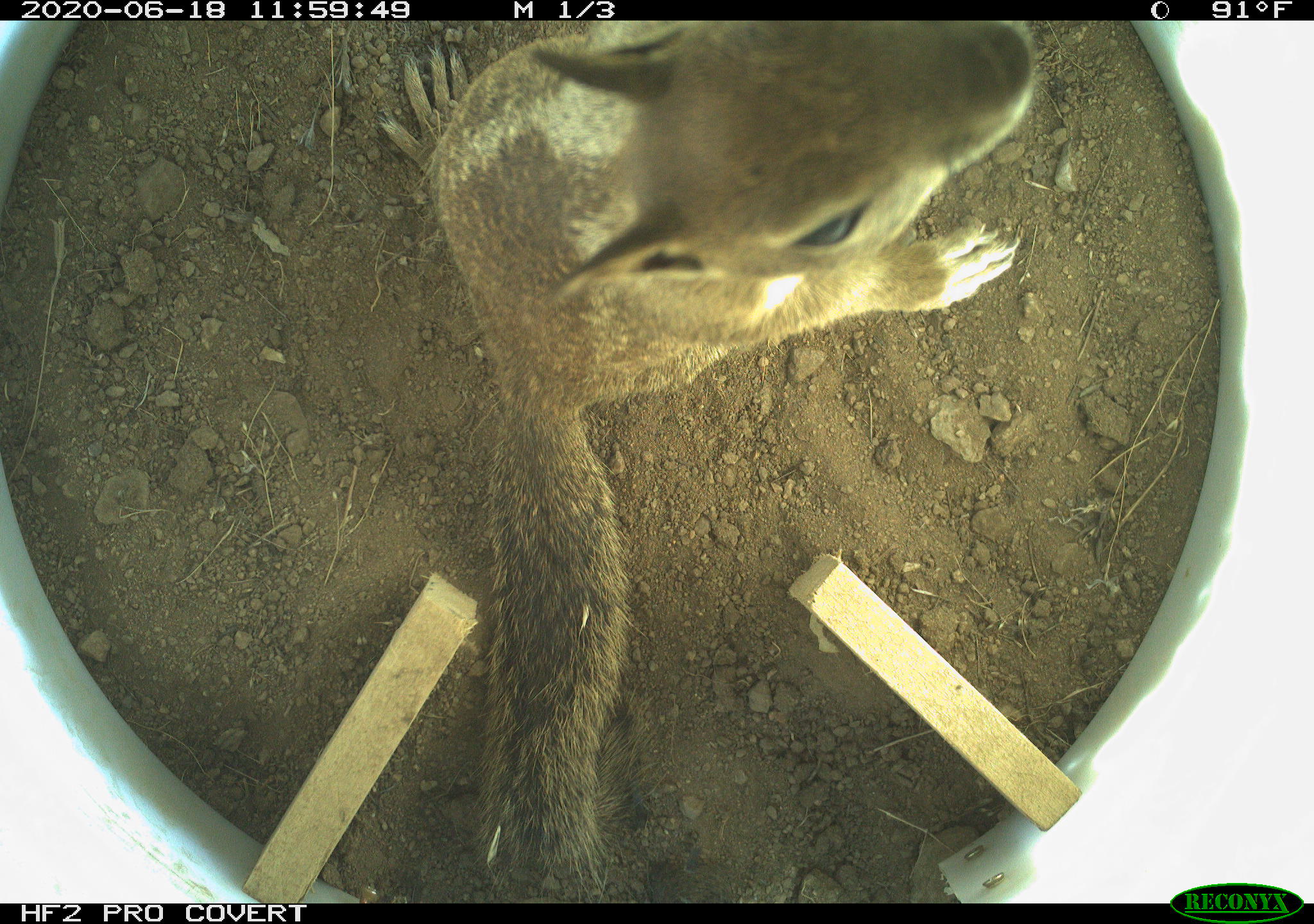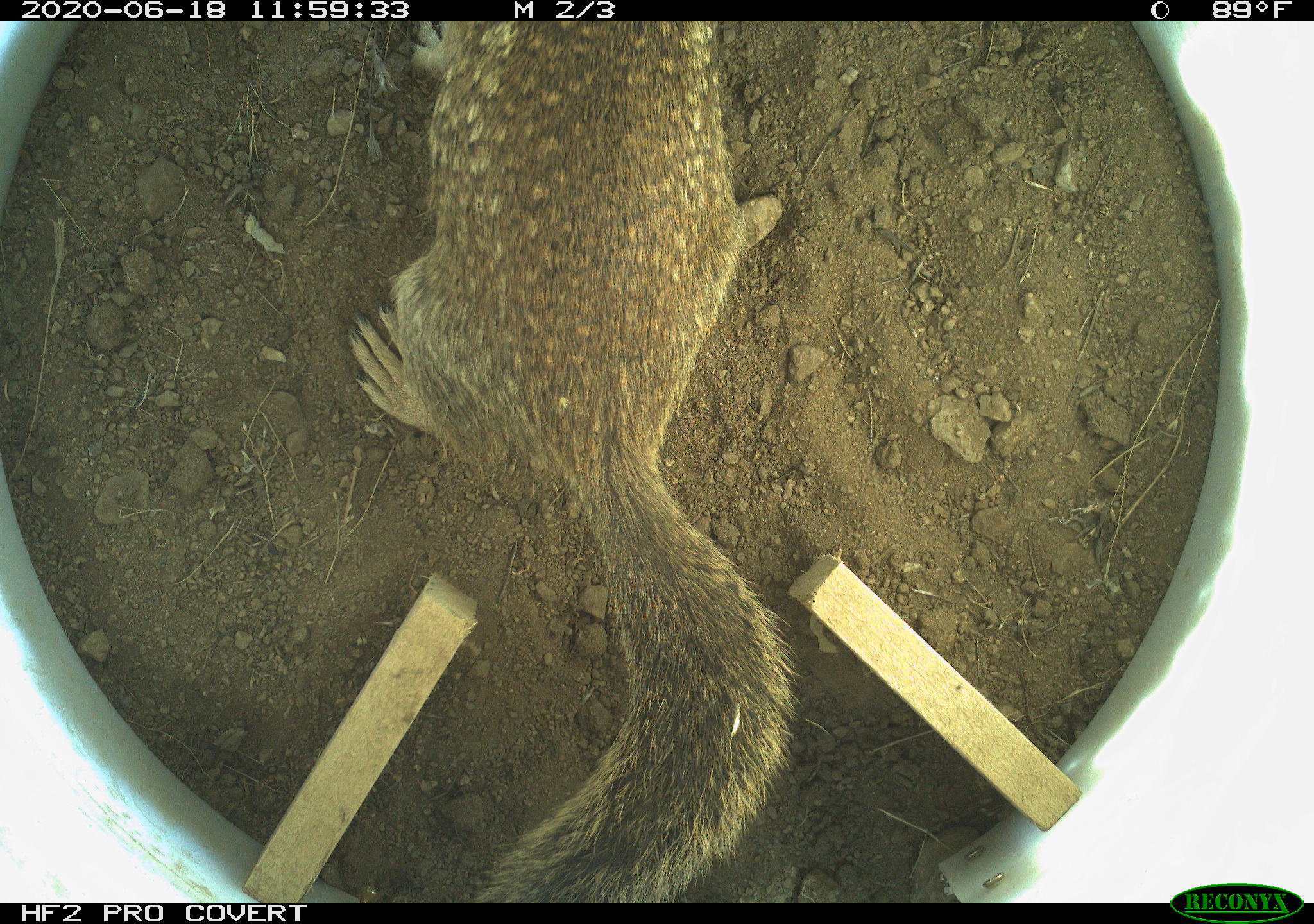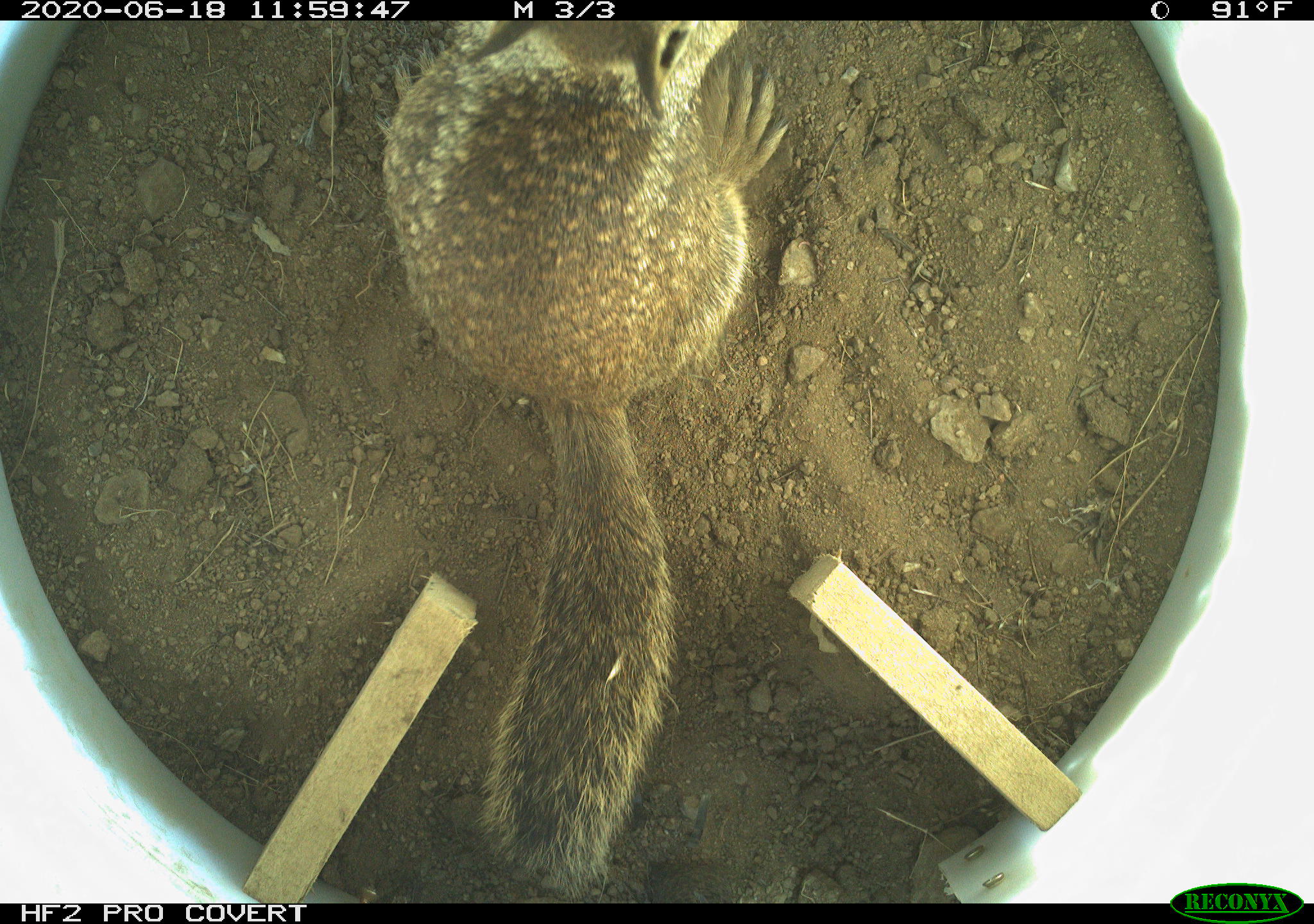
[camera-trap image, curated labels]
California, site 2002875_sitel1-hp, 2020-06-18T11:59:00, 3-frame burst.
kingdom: Animalia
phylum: Chordata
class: Mammalia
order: Rodentia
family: Sciuridae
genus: Otospermophilus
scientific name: Otospermophilus beecheyi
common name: california ground squirrel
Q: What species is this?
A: California ground squirrel (Otospermophilus beecheyi).